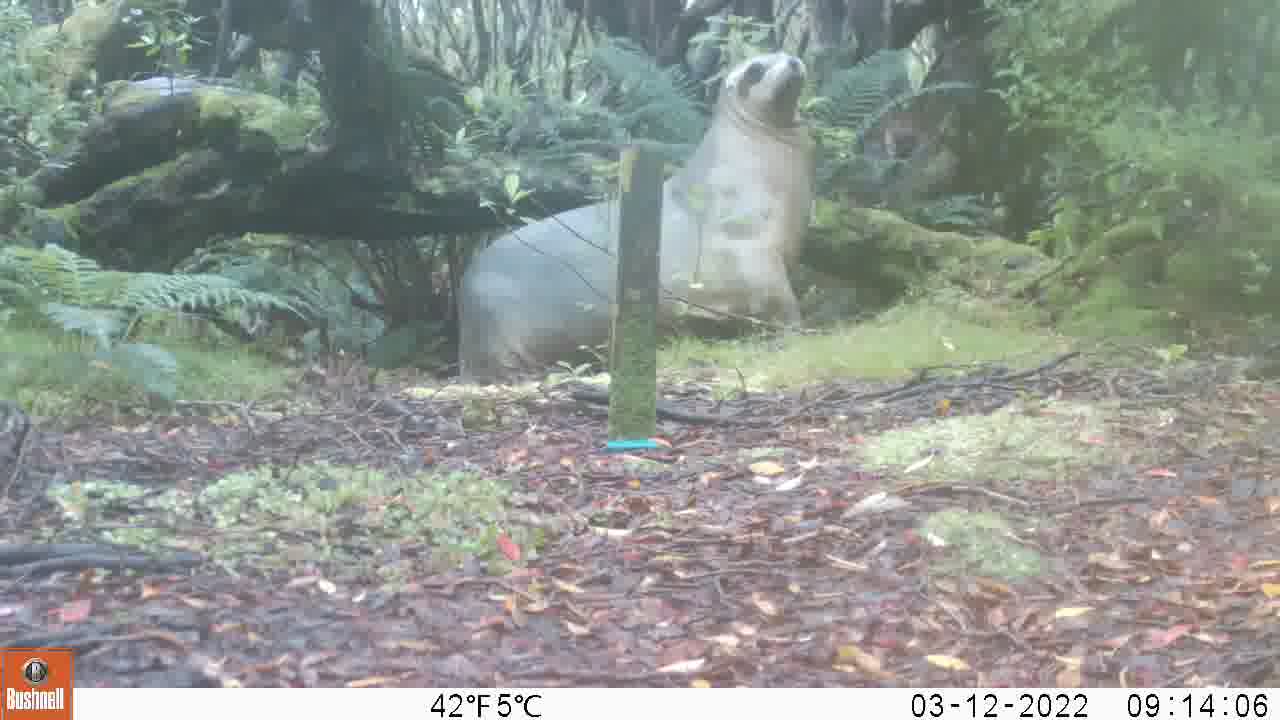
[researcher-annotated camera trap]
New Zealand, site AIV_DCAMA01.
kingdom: Animalia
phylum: Chordata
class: Mammalia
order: Carnivora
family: Otariidae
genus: Phocarctos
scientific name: Phocarctos hookeri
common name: new zealand sea lion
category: sealion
Sealion (new zealand sea lion) (Phocarctos hookeri).